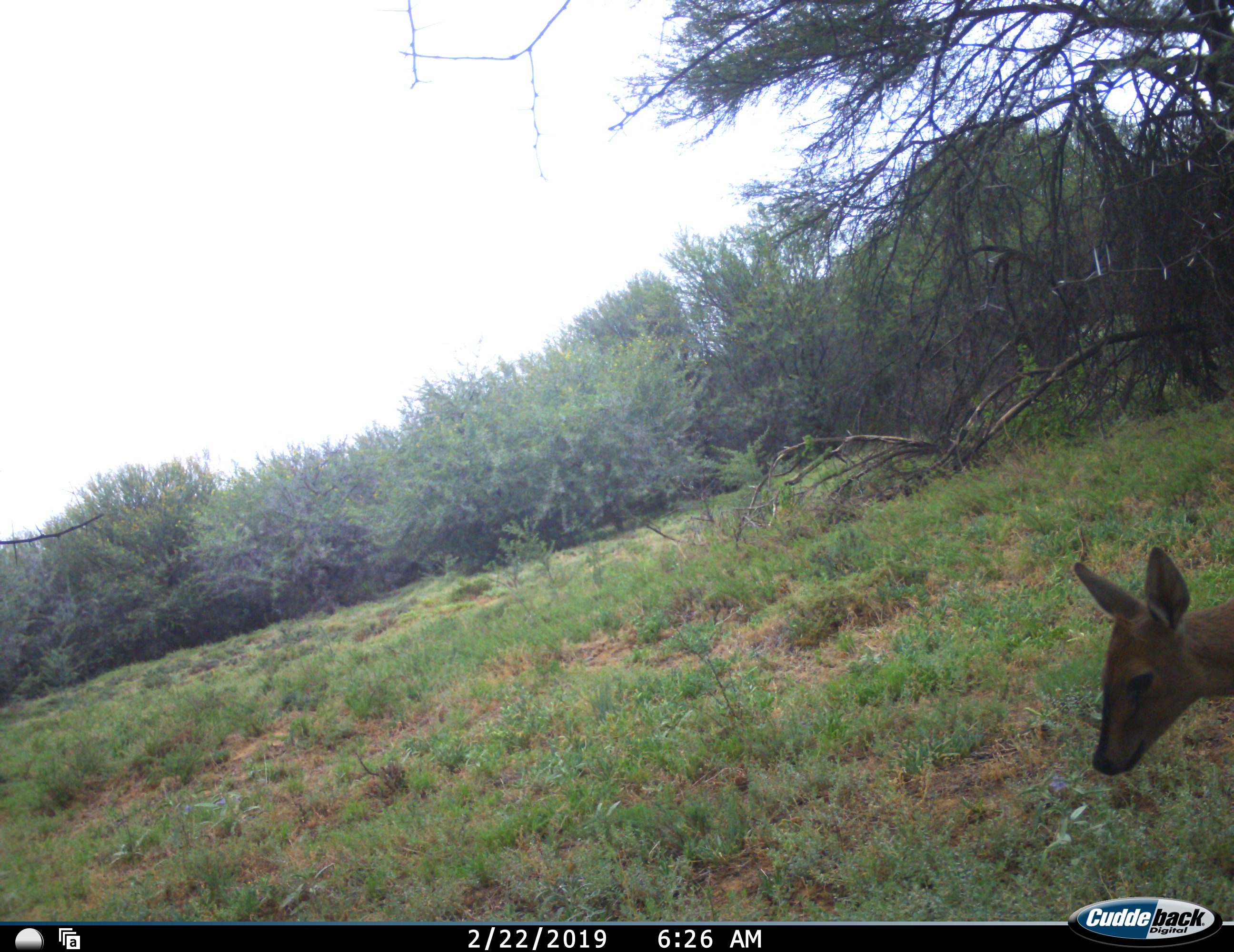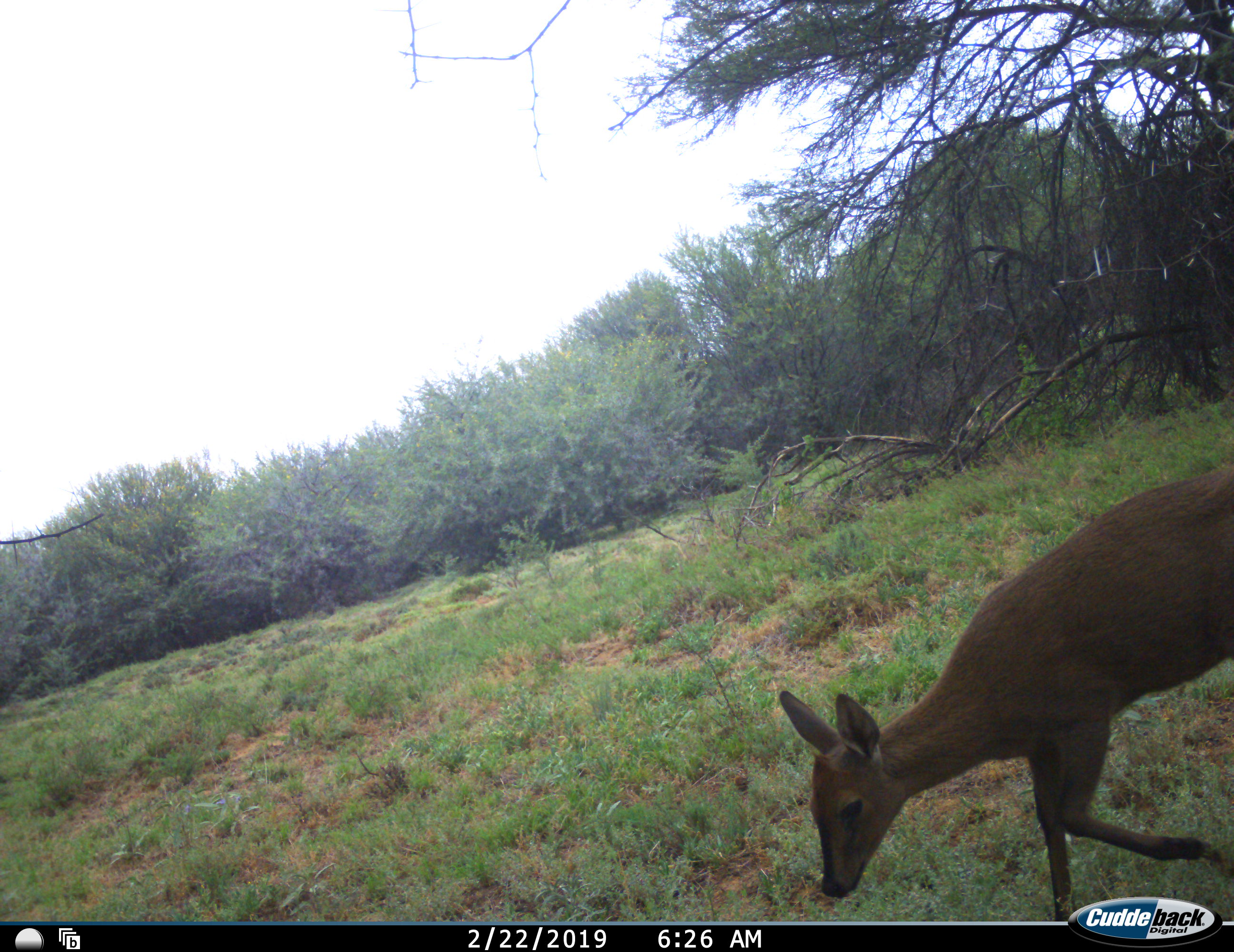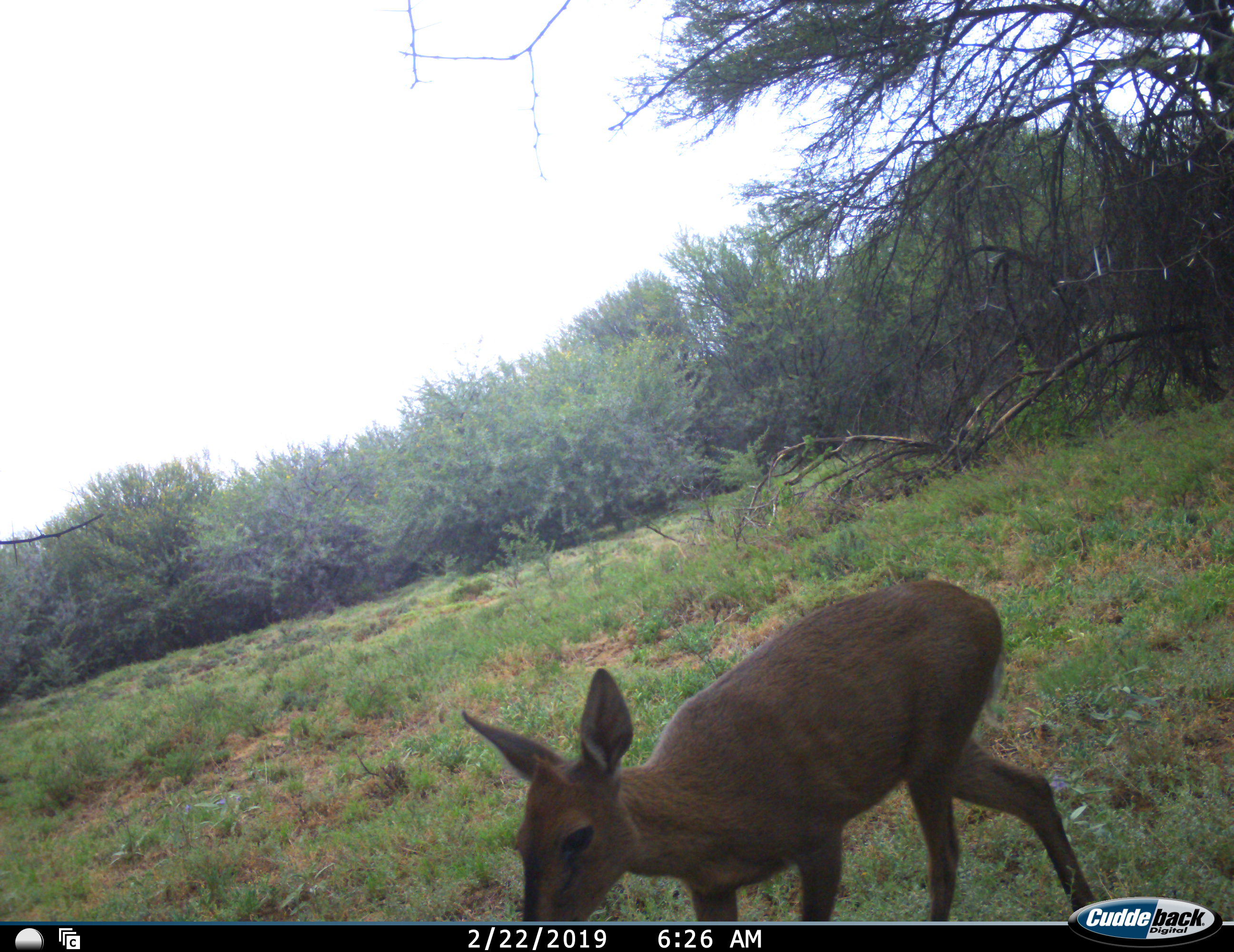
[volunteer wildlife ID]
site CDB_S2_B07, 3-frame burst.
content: unidentified animal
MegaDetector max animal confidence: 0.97